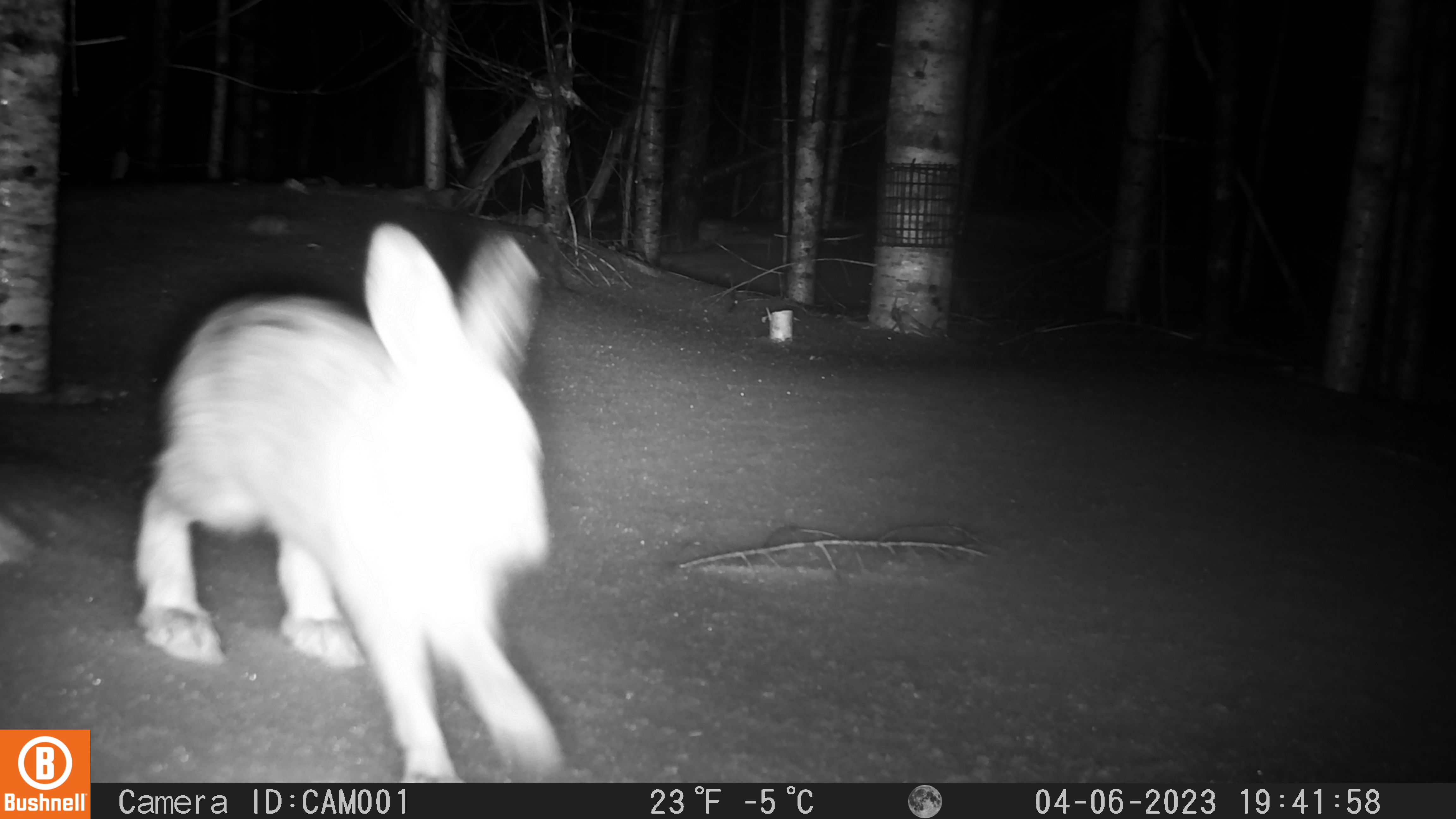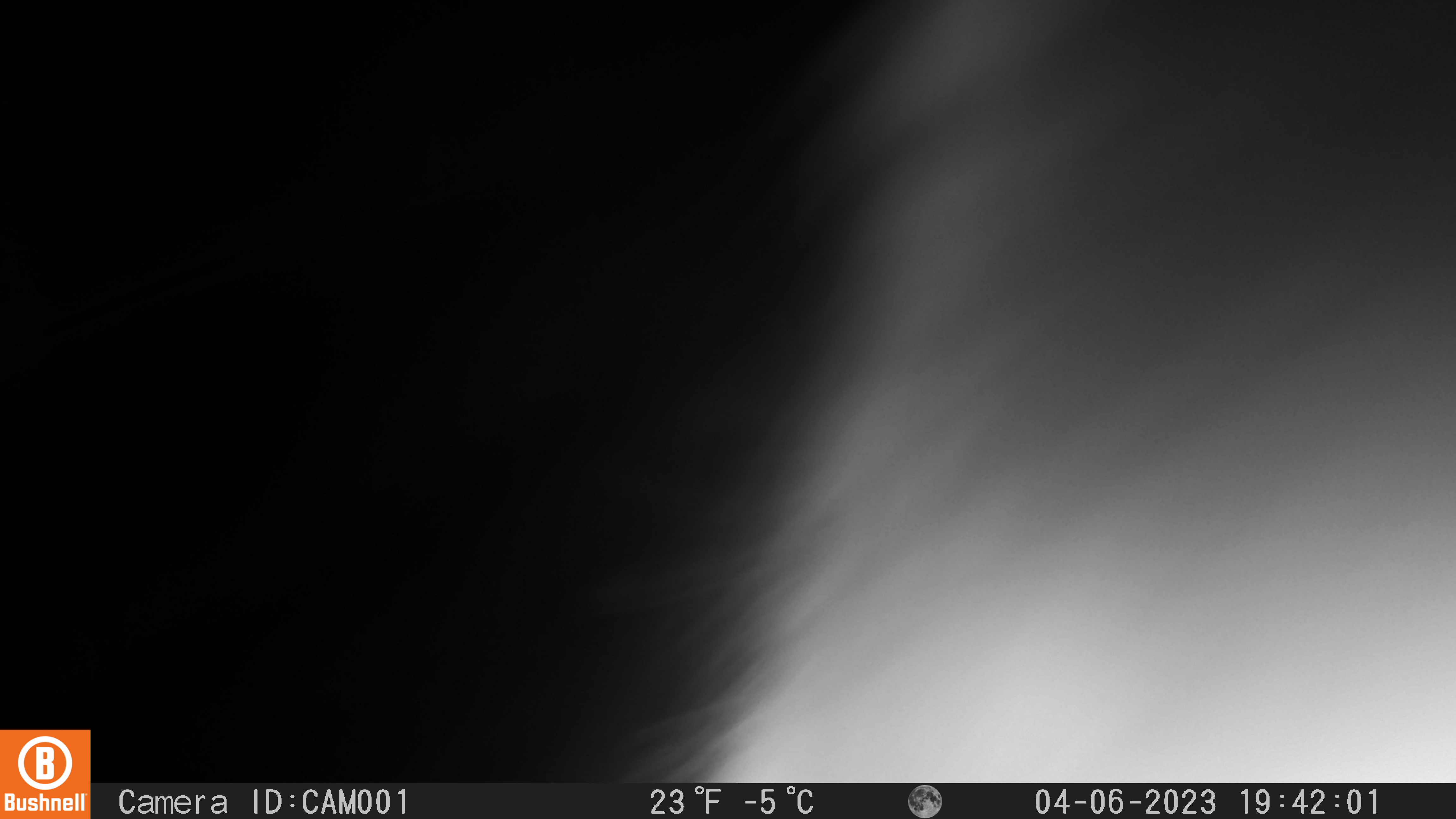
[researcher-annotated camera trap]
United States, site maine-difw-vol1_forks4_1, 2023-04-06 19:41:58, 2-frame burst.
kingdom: Animalia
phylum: Chordata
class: Mammalia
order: Lagomorpha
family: Leporidae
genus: Lepus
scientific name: Lepus americanus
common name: snowshoe hare